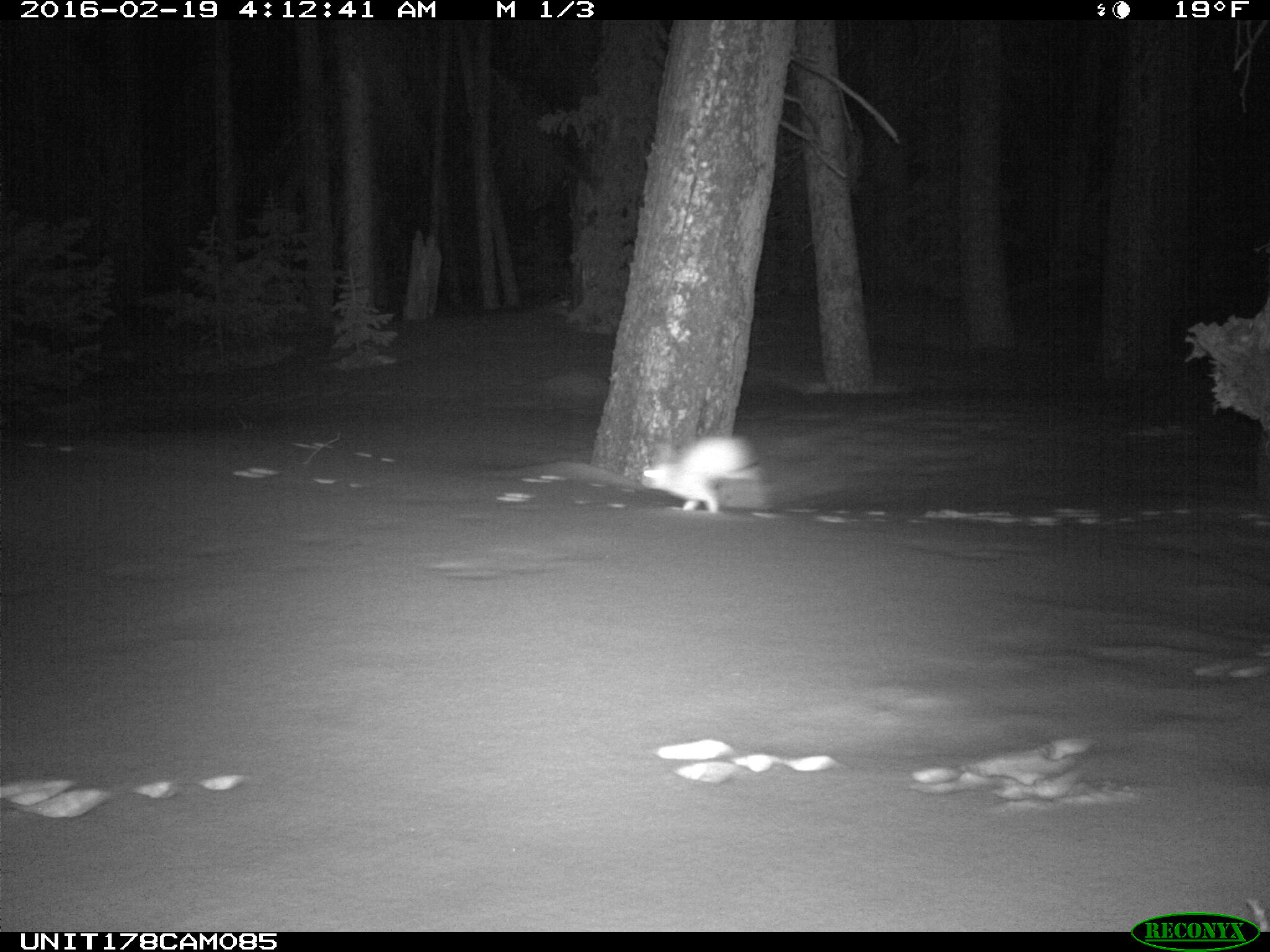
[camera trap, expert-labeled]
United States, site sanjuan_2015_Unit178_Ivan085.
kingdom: Animalia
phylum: Chordata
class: Mammalia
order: Lagomorpha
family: Leporidae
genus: Lepus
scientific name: Lepus americanus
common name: snowshoe hare